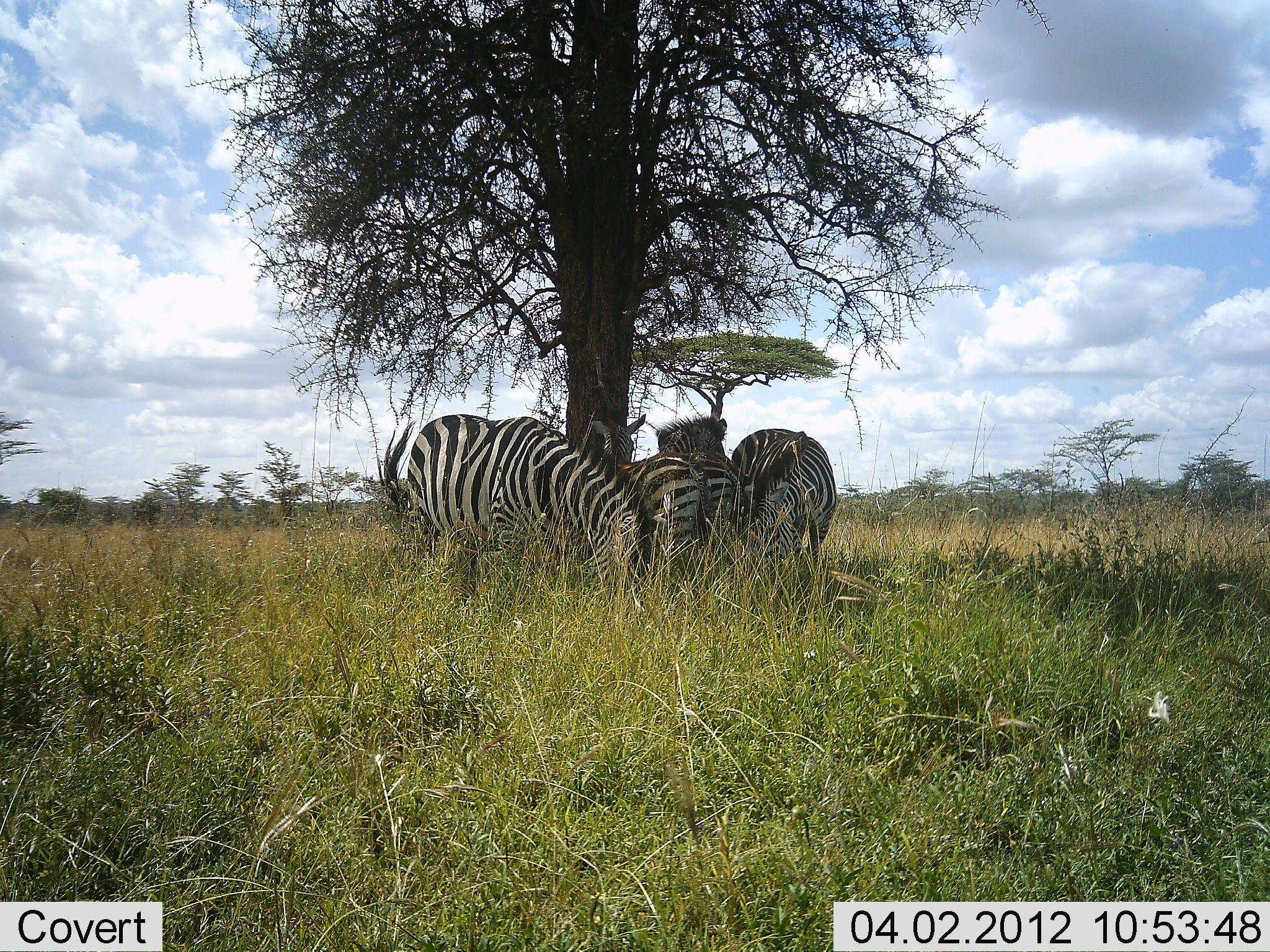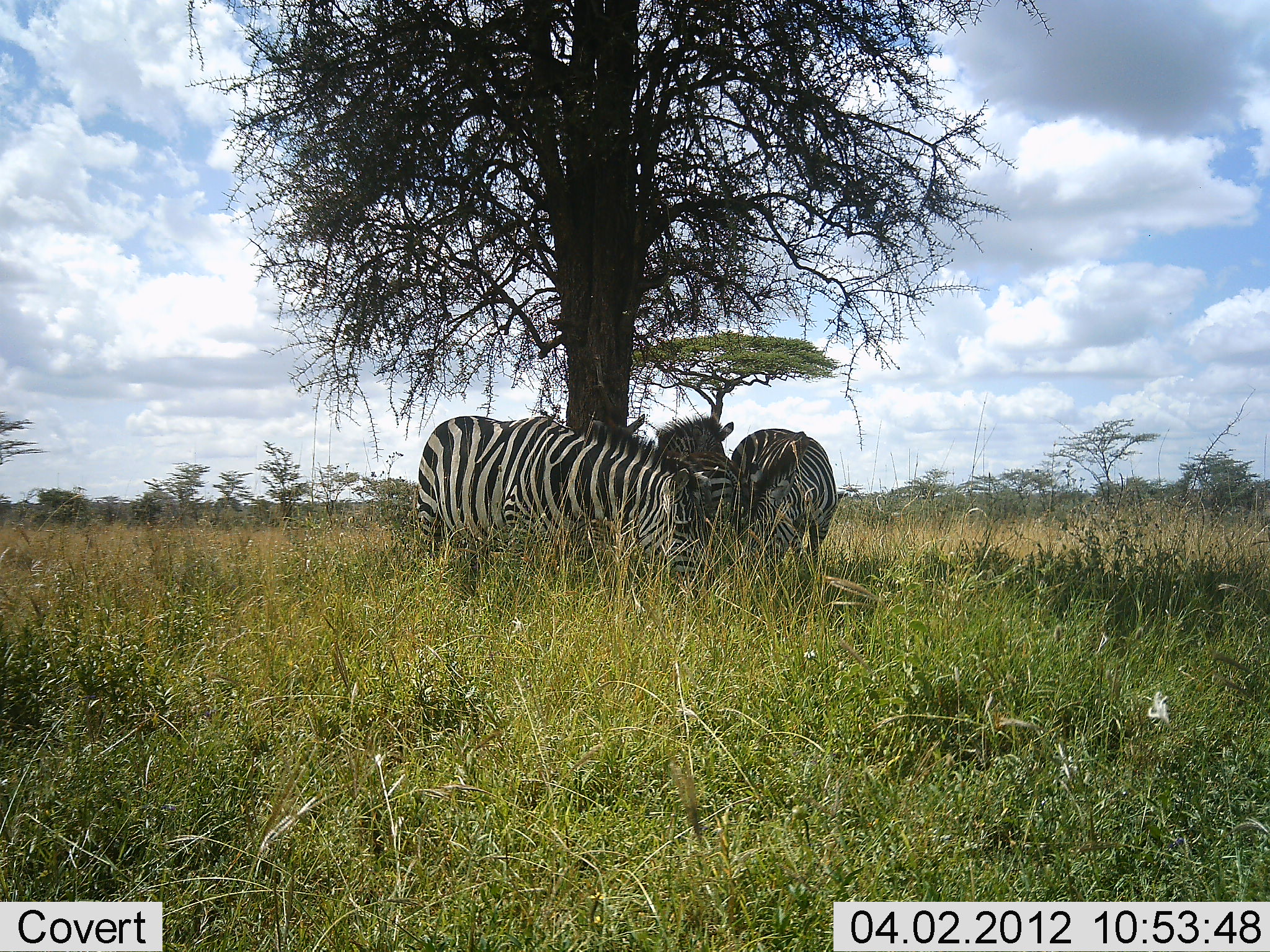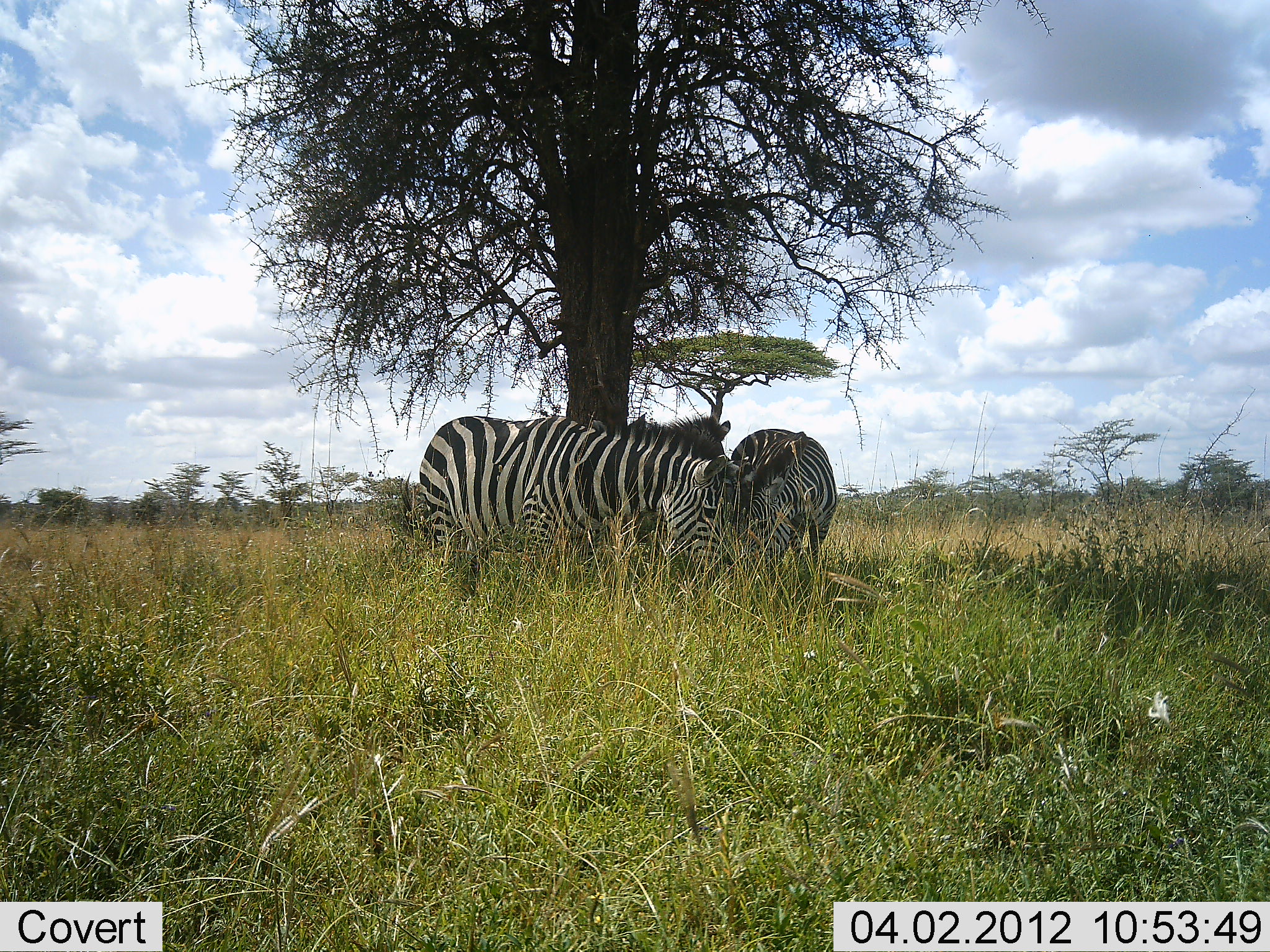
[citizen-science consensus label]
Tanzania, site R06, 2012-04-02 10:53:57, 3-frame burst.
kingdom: Animalia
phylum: Chordata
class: Mammalia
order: Perissodactyla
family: Equidae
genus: Equus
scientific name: Equus quagga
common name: plains zebra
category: zebra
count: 4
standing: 67%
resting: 7%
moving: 7%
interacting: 20%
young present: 0%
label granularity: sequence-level